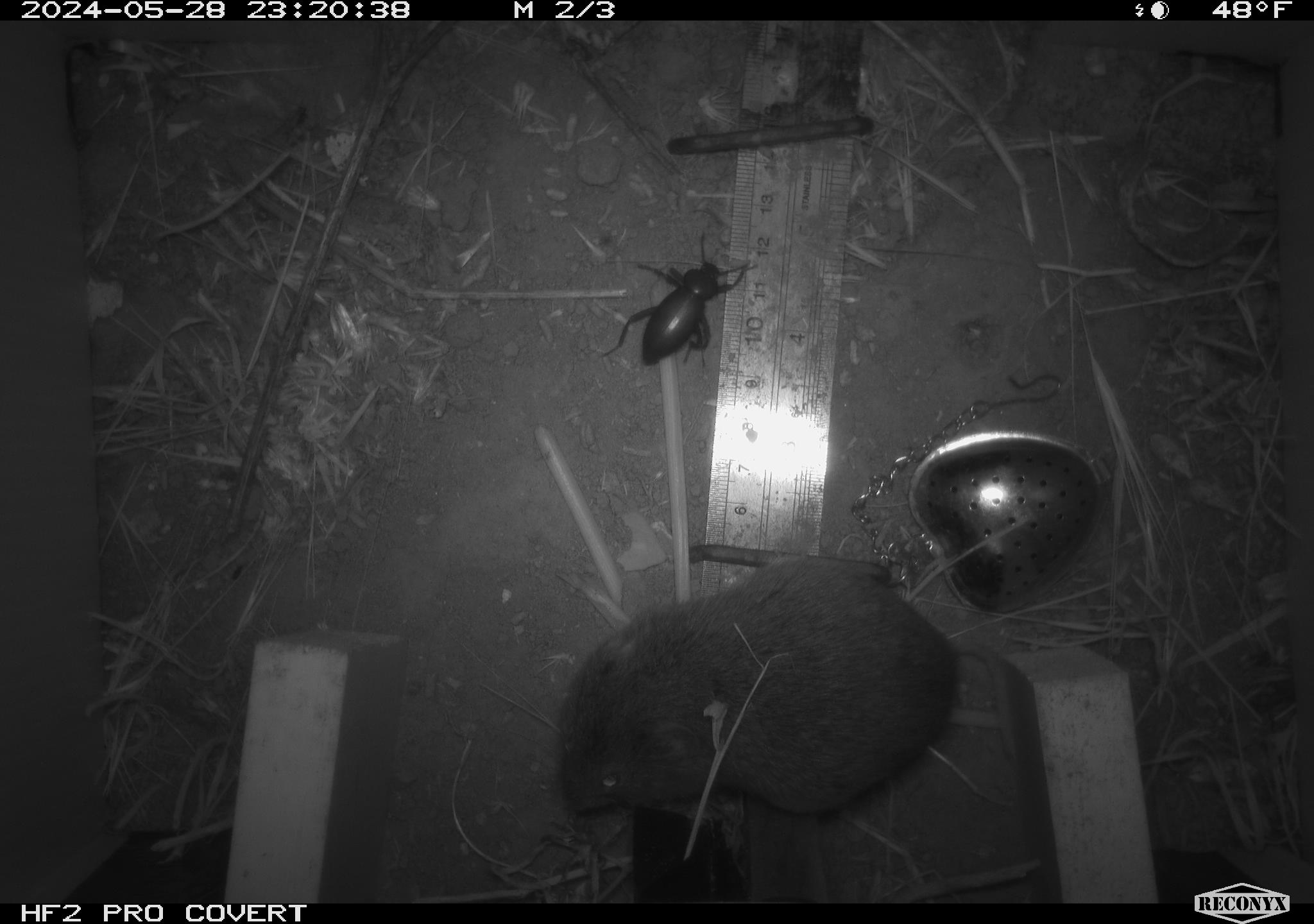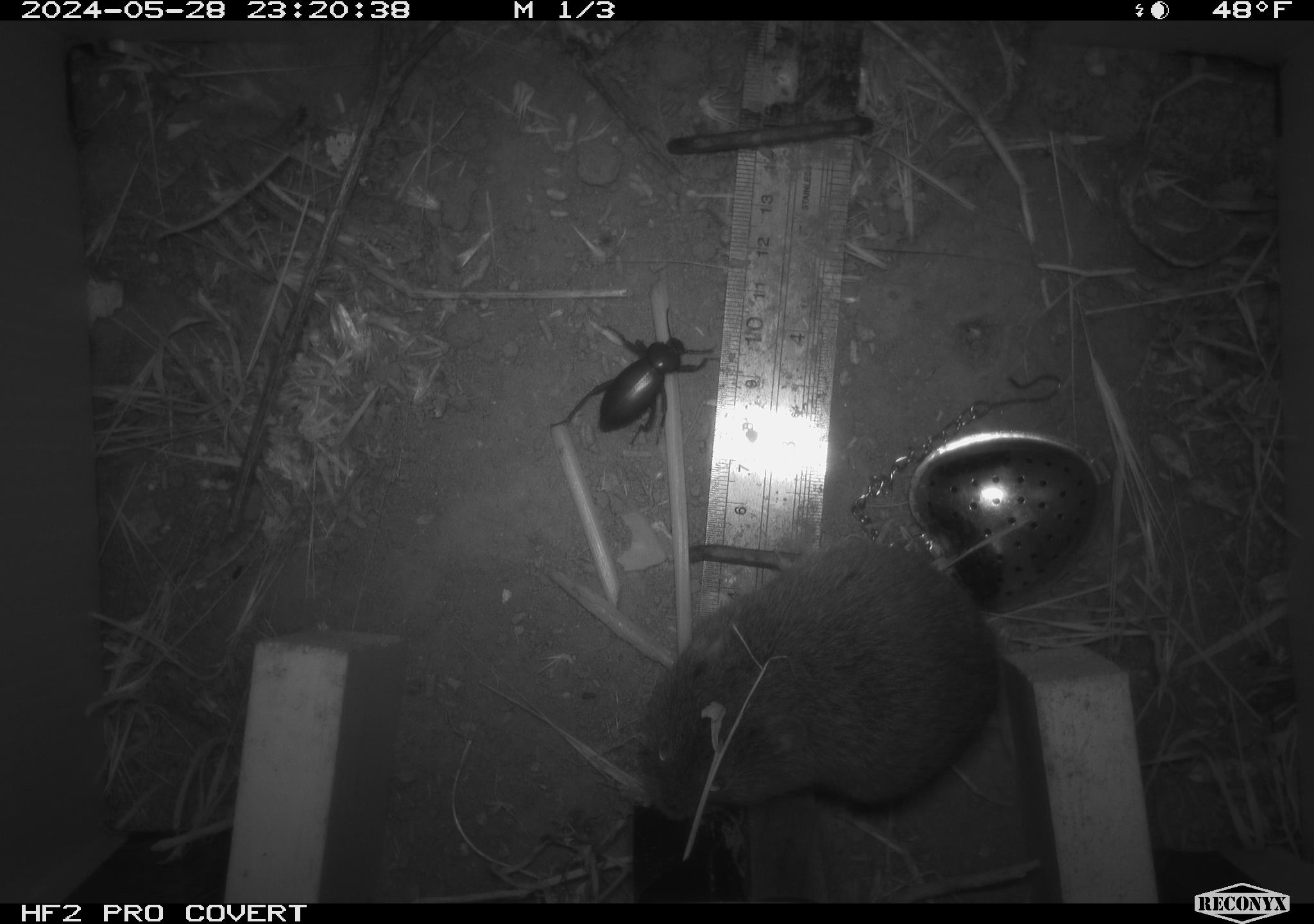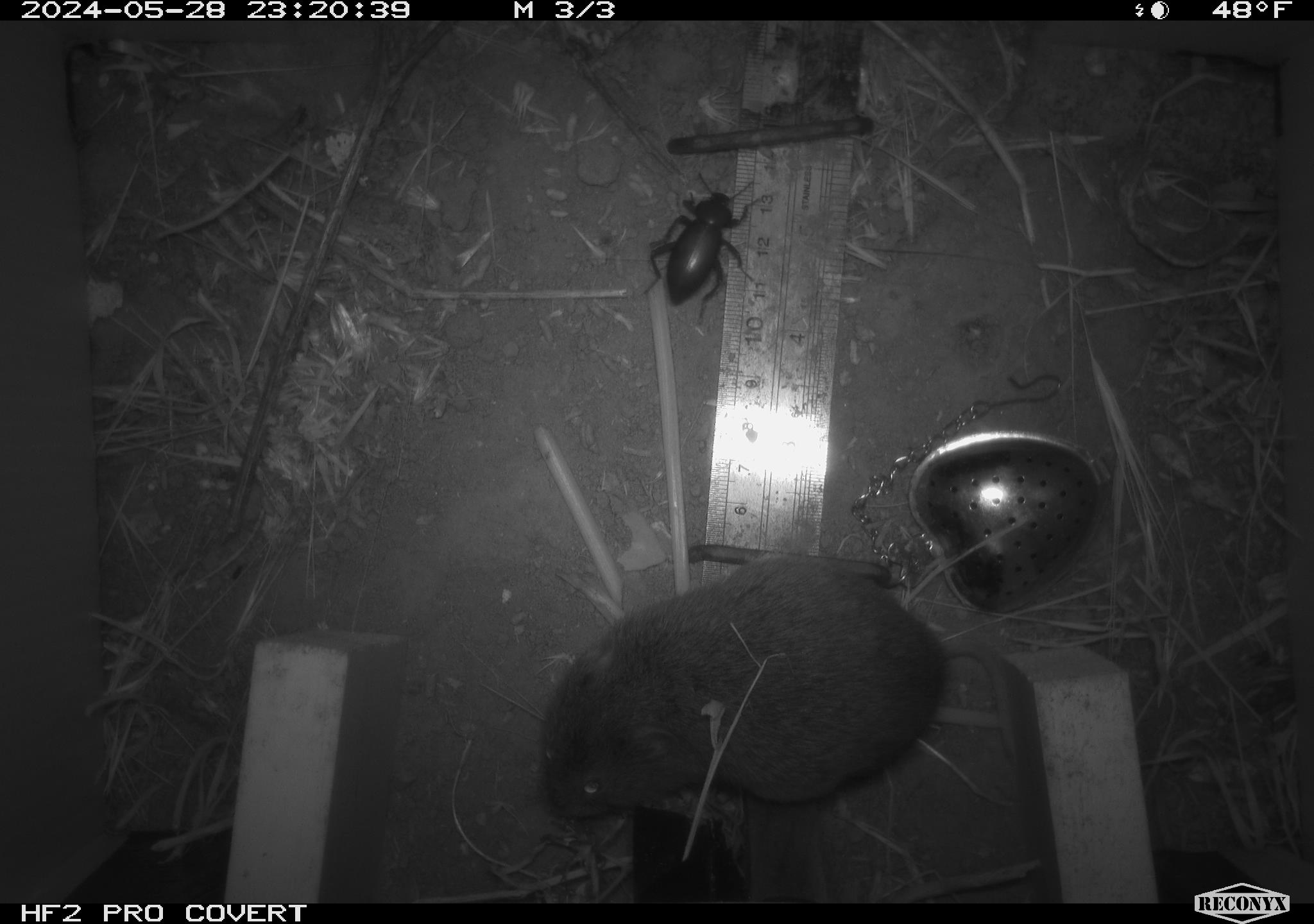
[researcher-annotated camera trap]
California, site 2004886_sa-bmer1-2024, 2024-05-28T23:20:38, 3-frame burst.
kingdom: Animalia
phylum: Chordata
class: Mammalia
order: Rodentia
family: Cricetidae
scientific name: Arvicolinae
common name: voles, lemmings, and muskrats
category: arvicolinae subfamily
Arvicolinae subfamily (voles, lemmings, and muskrats) (Arvicolinae).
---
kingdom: Animalia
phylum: Arthropoda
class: Insecta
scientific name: Insecta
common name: insect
Insect (Insecta).